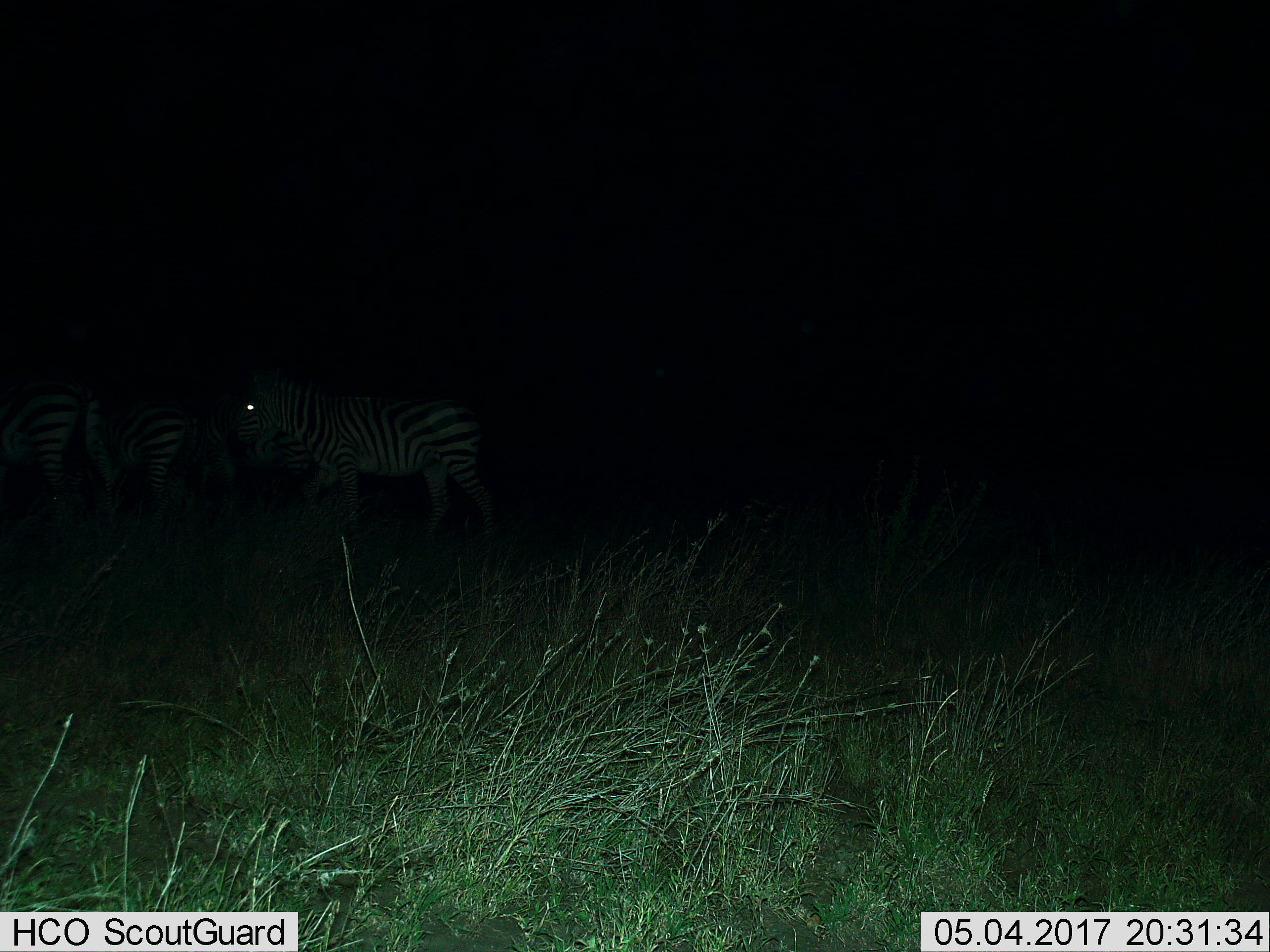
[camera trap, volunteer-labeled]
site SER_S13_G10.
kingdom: Animalia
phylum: Chordata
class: Mammalia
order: Perissodactyla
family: Equidae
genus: Equus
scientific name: Equus quagga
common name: plains zebra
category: zebraplains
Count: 4.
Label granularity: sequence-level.